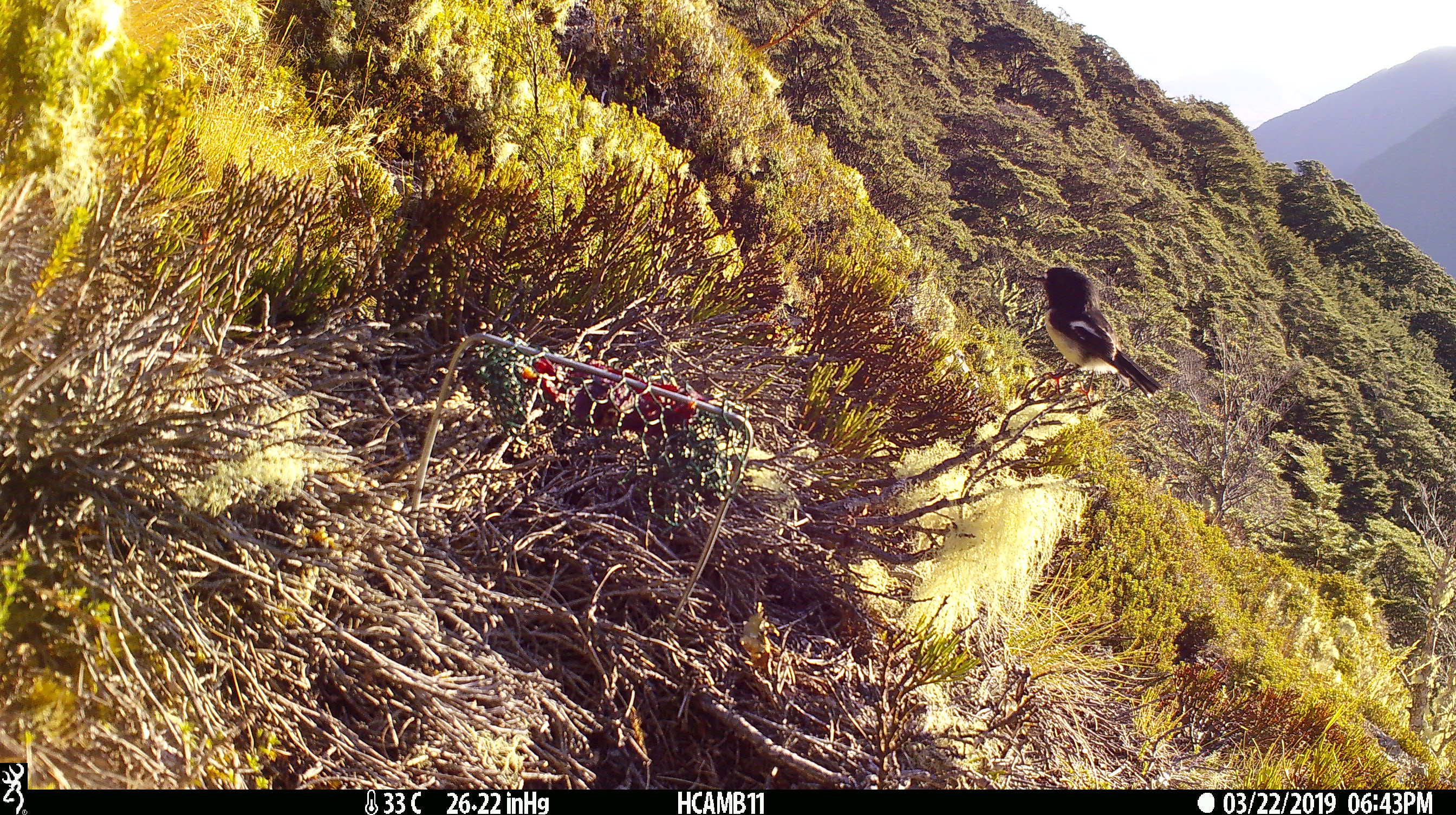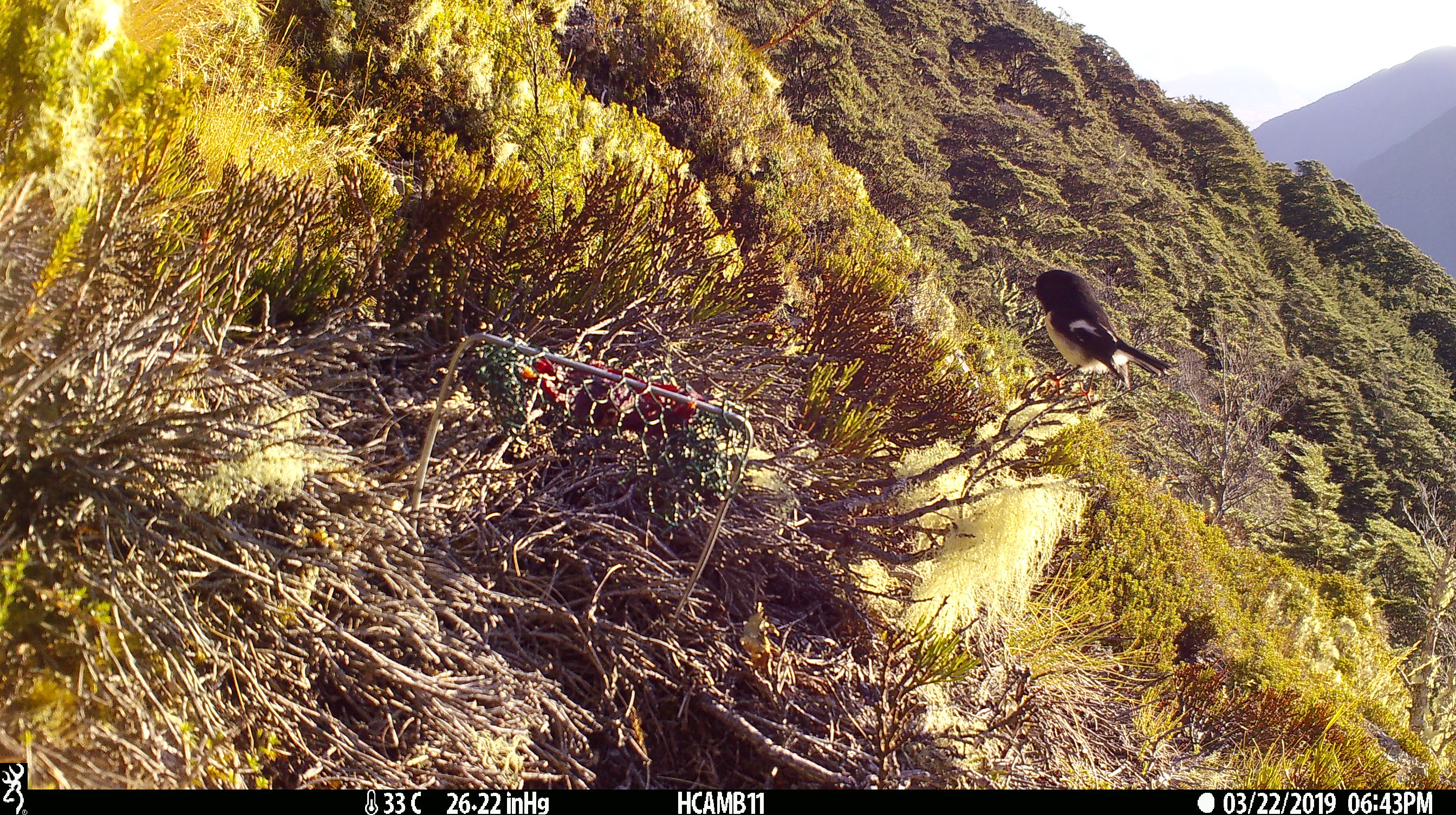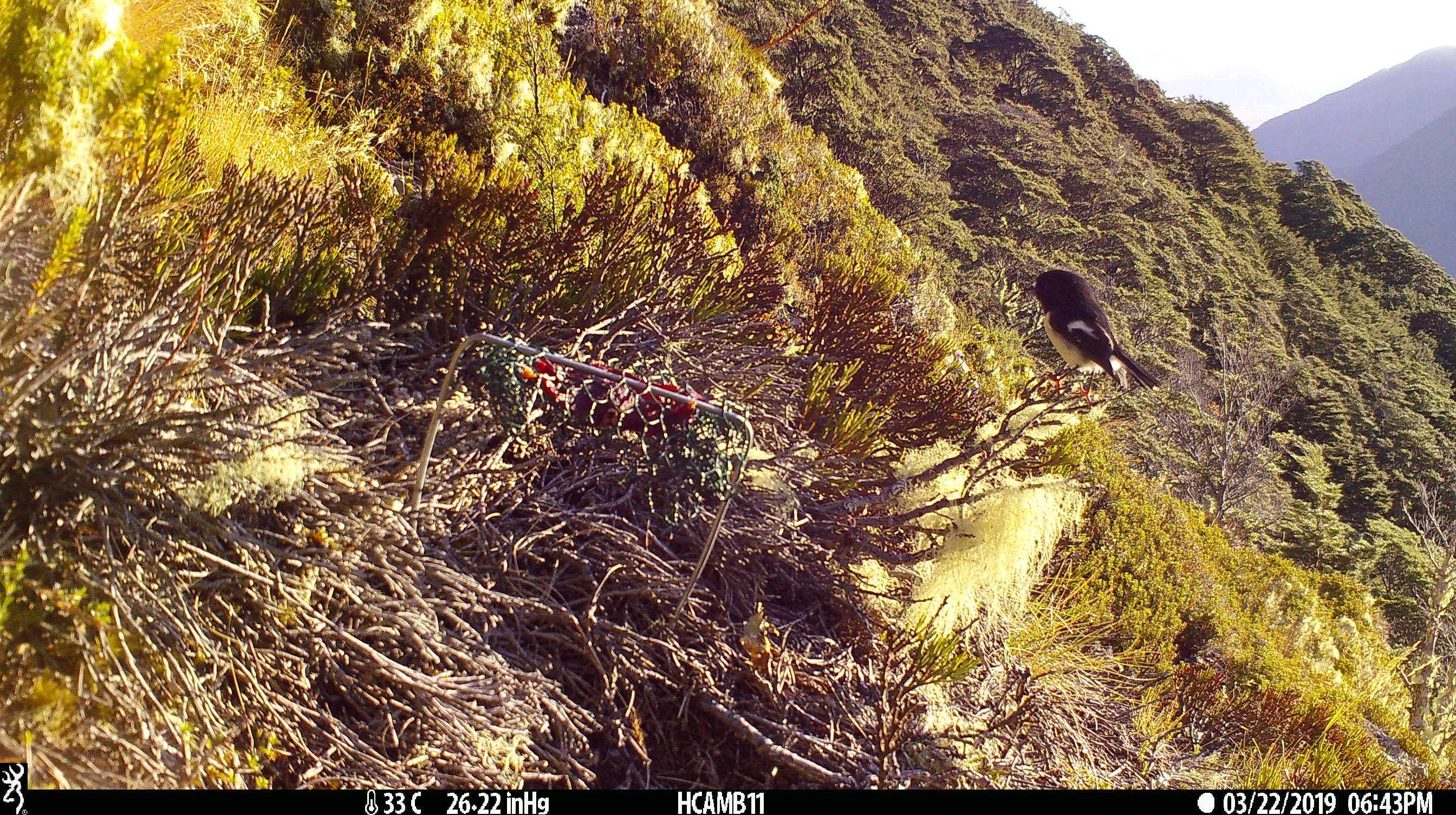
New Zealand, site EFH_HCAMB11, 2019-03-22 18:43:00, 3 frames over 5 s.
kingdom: Animalia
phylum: Chordata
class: Aves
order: Passeriformes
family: Petroicidae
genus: Petroica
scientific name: Petroica macrocephala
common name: tomtit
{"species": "tomtit (Petroica macrocephala)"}